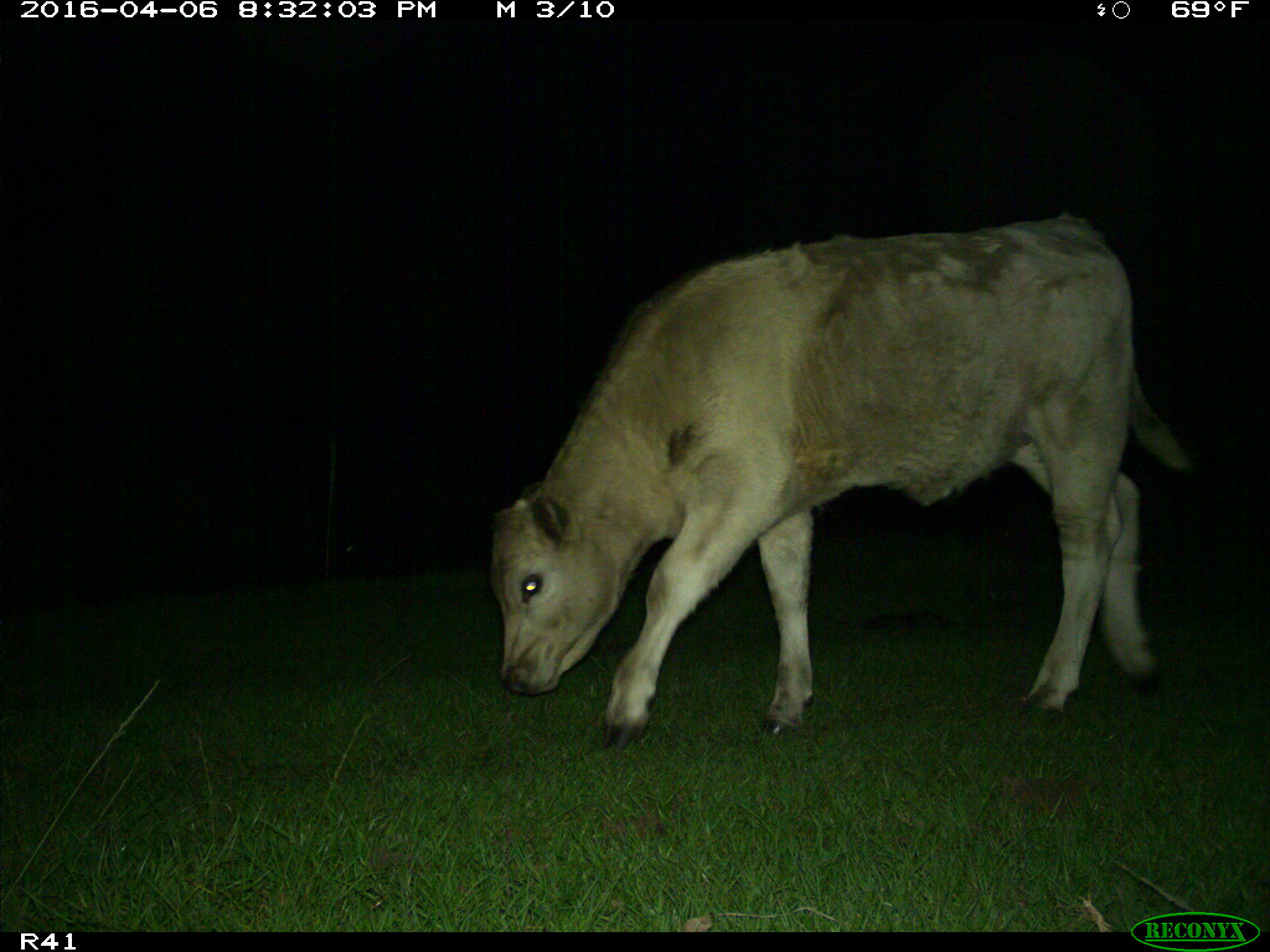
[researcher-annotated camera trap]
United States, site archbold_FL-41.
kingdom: Animalia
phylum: Chordata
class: Mammalia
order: Artiodactyla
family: Bovidae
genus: Bos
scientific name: Bos taurus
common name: domestic cow